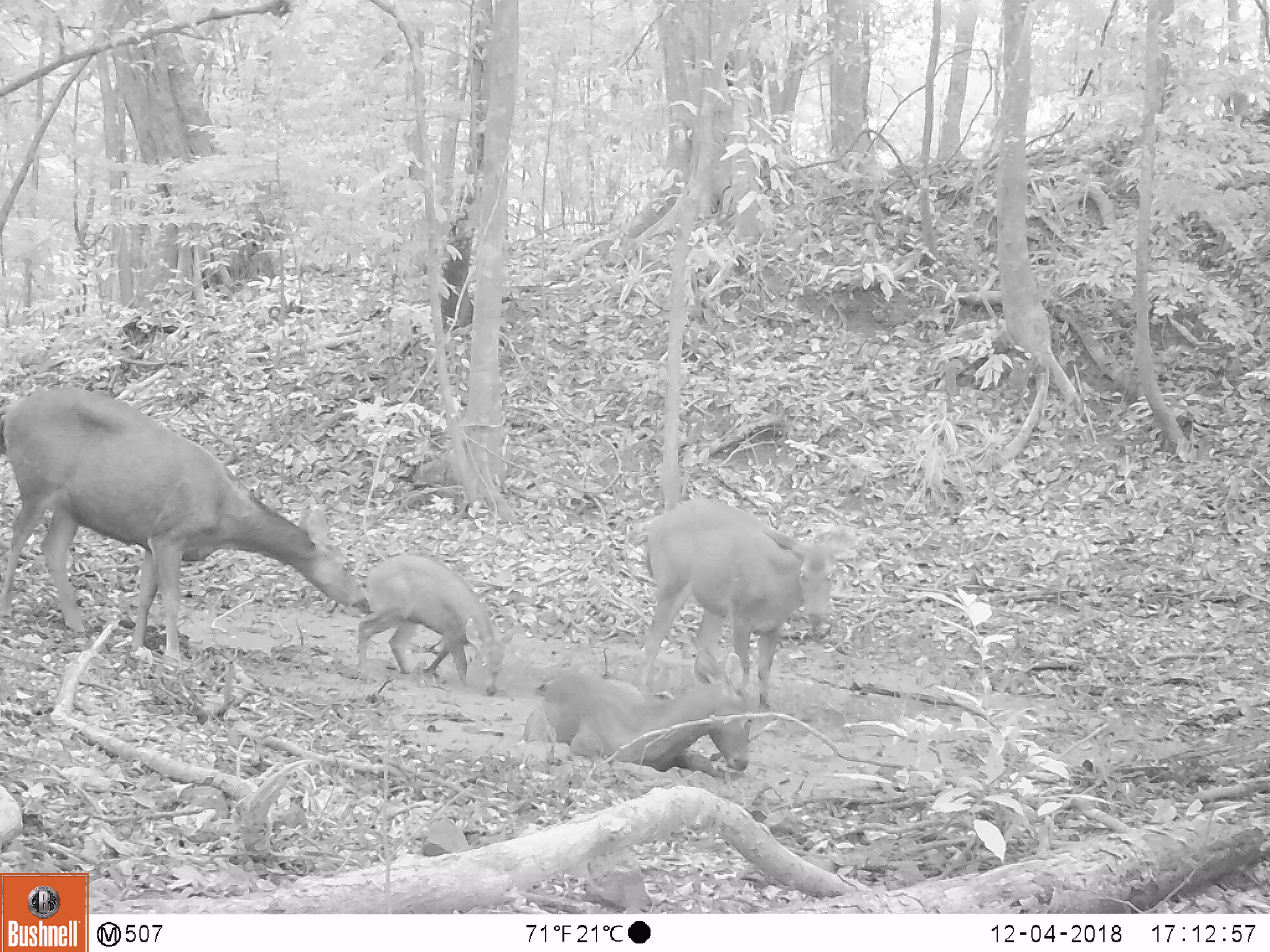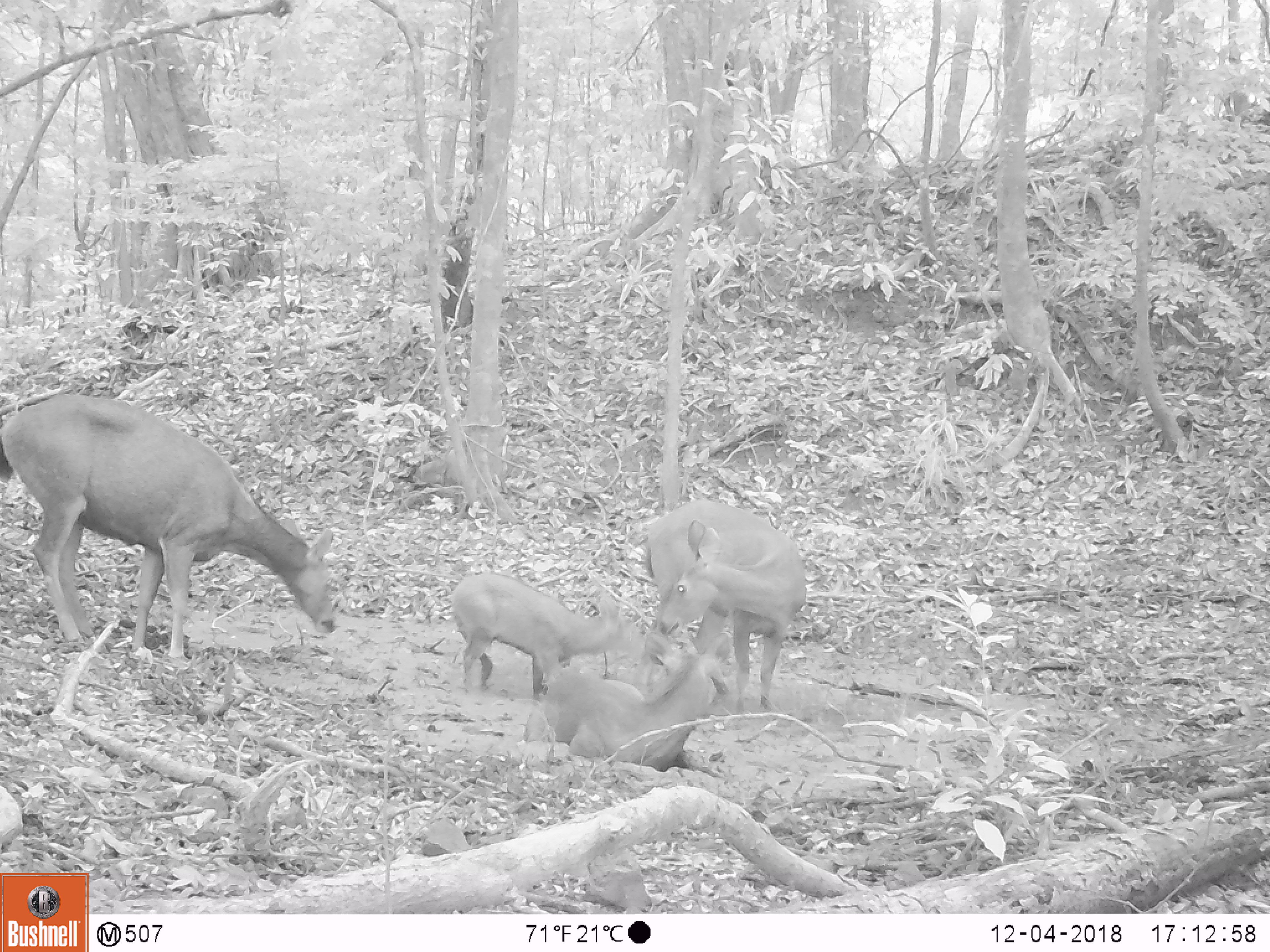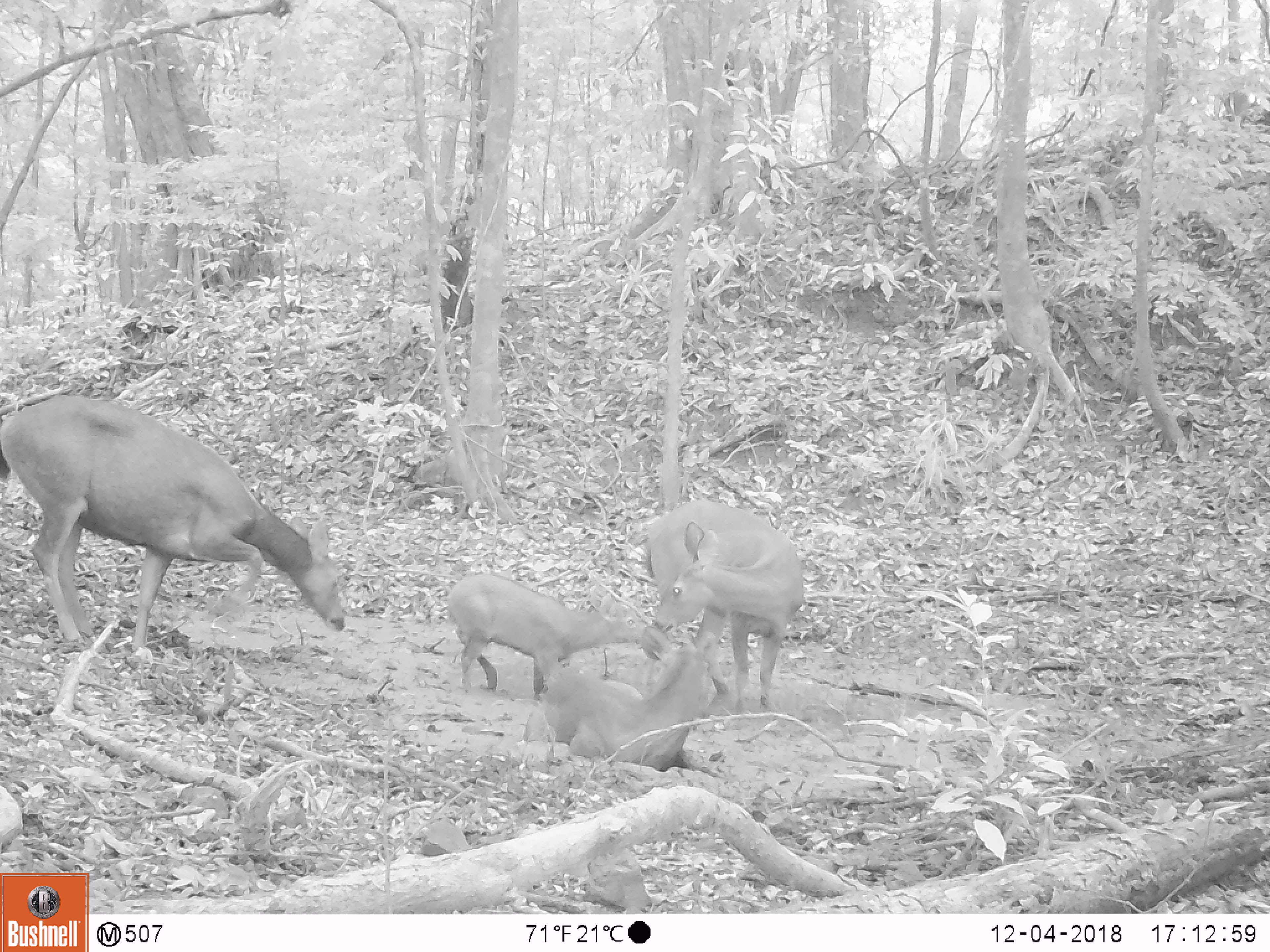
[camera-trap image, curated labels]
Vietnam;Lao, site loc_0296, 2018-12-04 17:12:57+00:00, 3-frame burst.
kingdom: Animalia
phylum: Chordata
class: Mammalia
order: Artiodactyla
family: Cervidae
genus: Rusa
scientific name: Rusa unicolor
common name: sambar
Sambar (Rusa unicolor). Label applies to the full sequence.